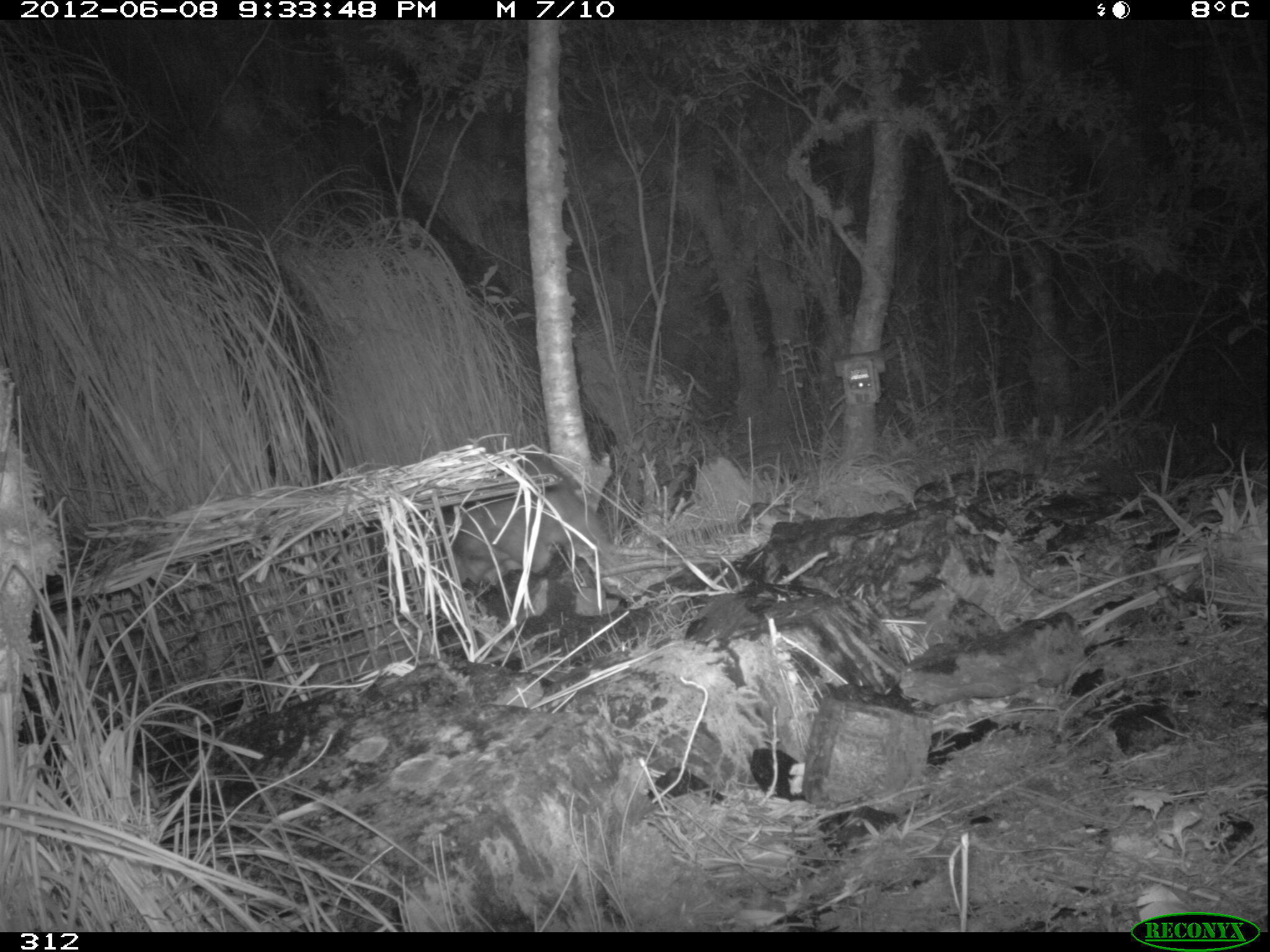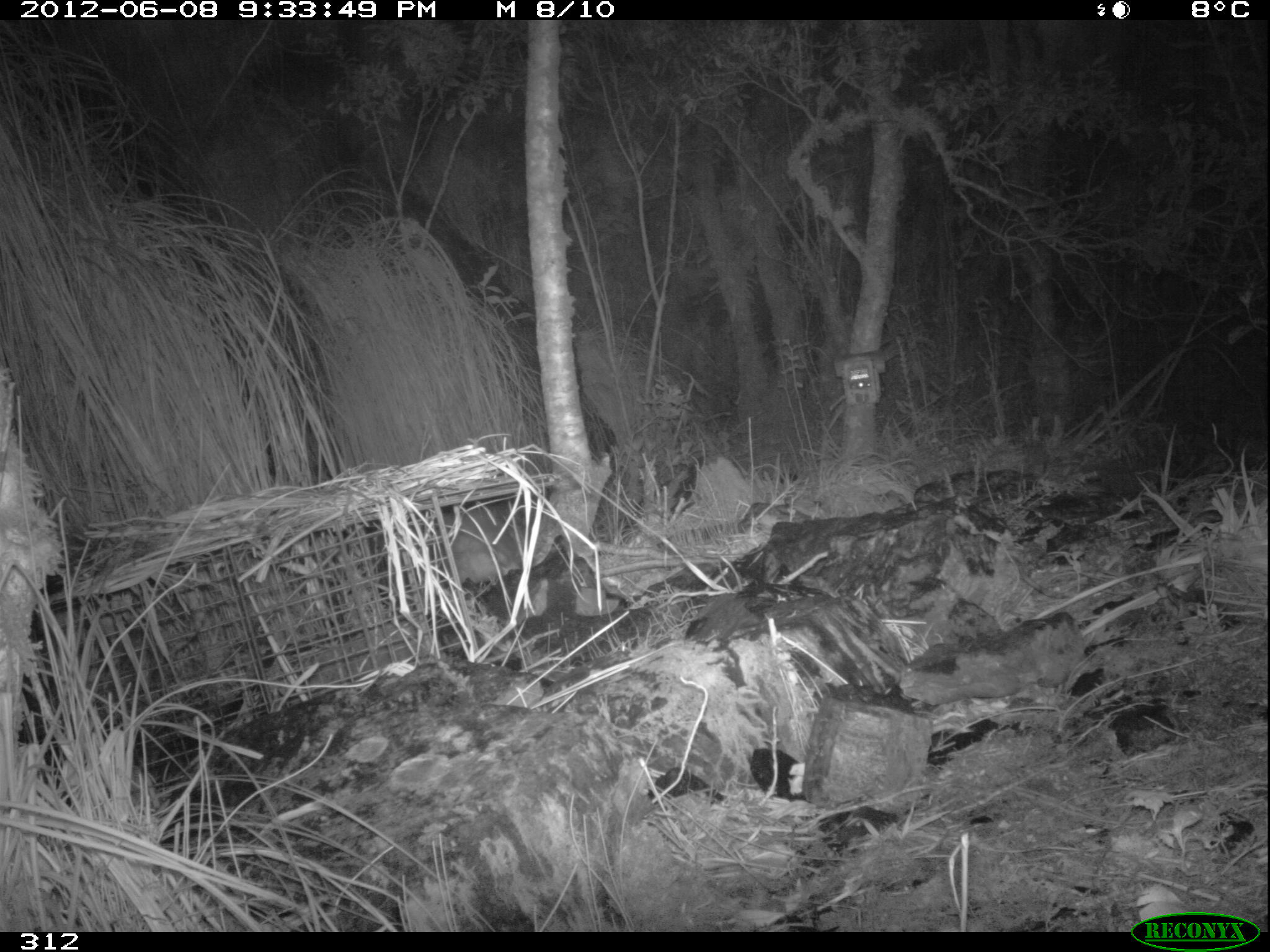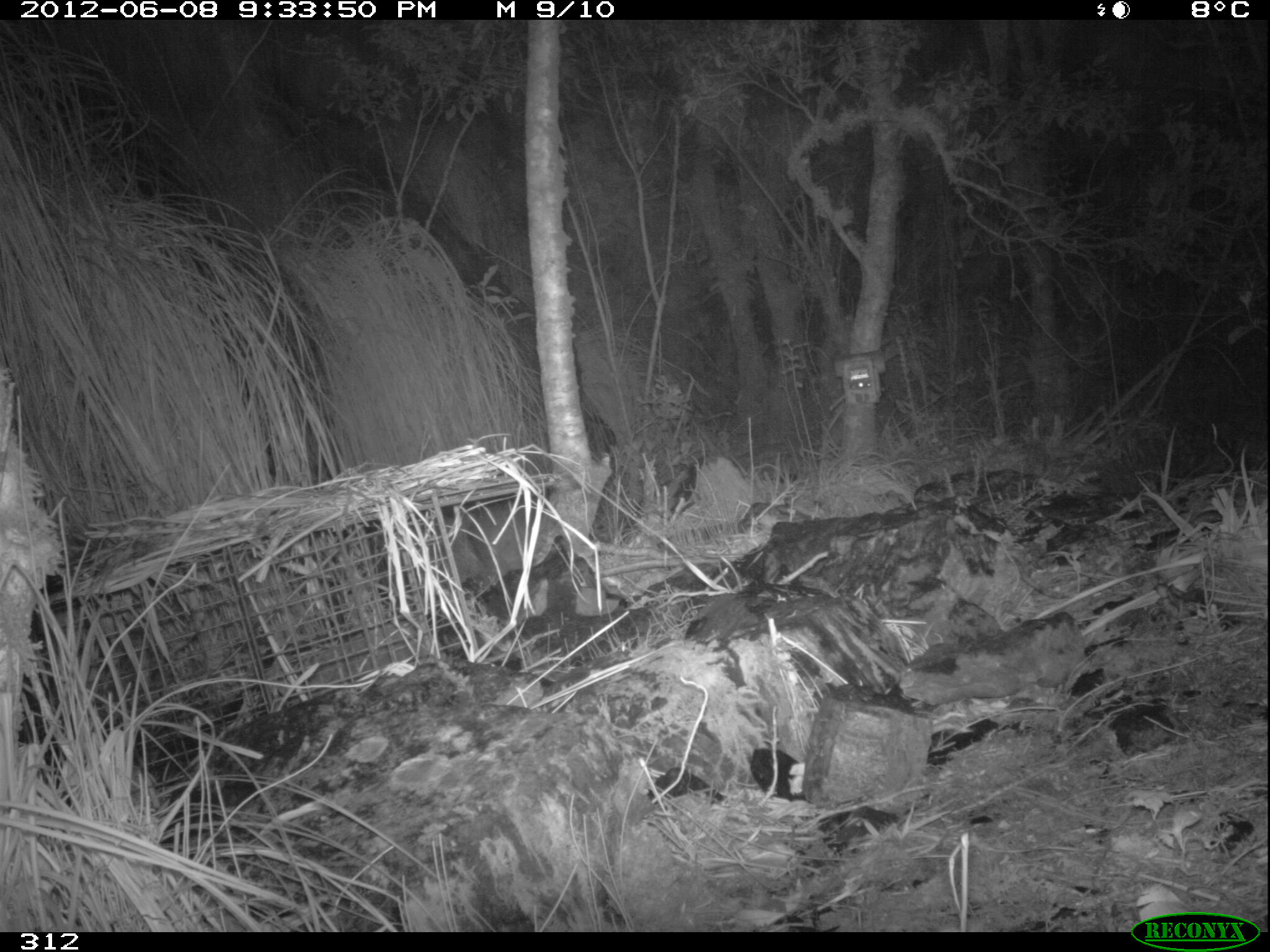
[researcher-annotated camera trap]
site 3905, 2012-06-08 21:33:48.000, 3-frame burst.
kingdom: Animalia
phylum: Chordata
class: Mammalia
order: Rodentia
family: Cuniculidae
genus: Cuniculus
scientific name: Cuniculus taczanowskii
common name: mountain paca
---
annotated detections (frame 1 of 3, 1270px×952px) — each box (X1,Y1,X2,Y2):
cuniculus taczanowskii: (411,460,615,625)